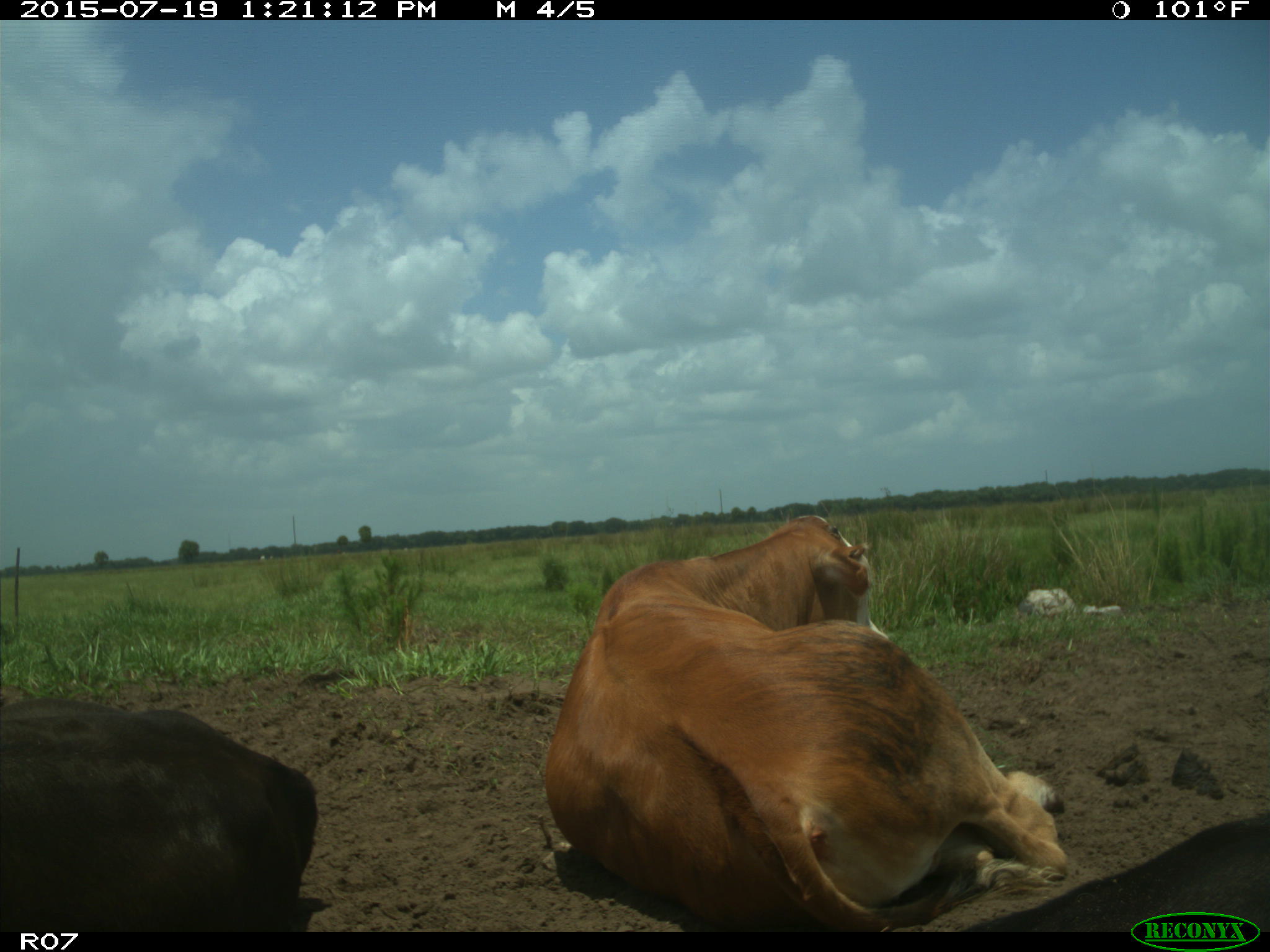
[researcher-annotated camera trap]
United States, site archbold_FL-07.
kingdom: Animalia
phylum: Chordata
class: Mammalia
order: Artiodactyla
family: Bovidae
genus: Bos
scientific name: Bos taurus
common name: domestic cow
Bos taurus (domestic cow).